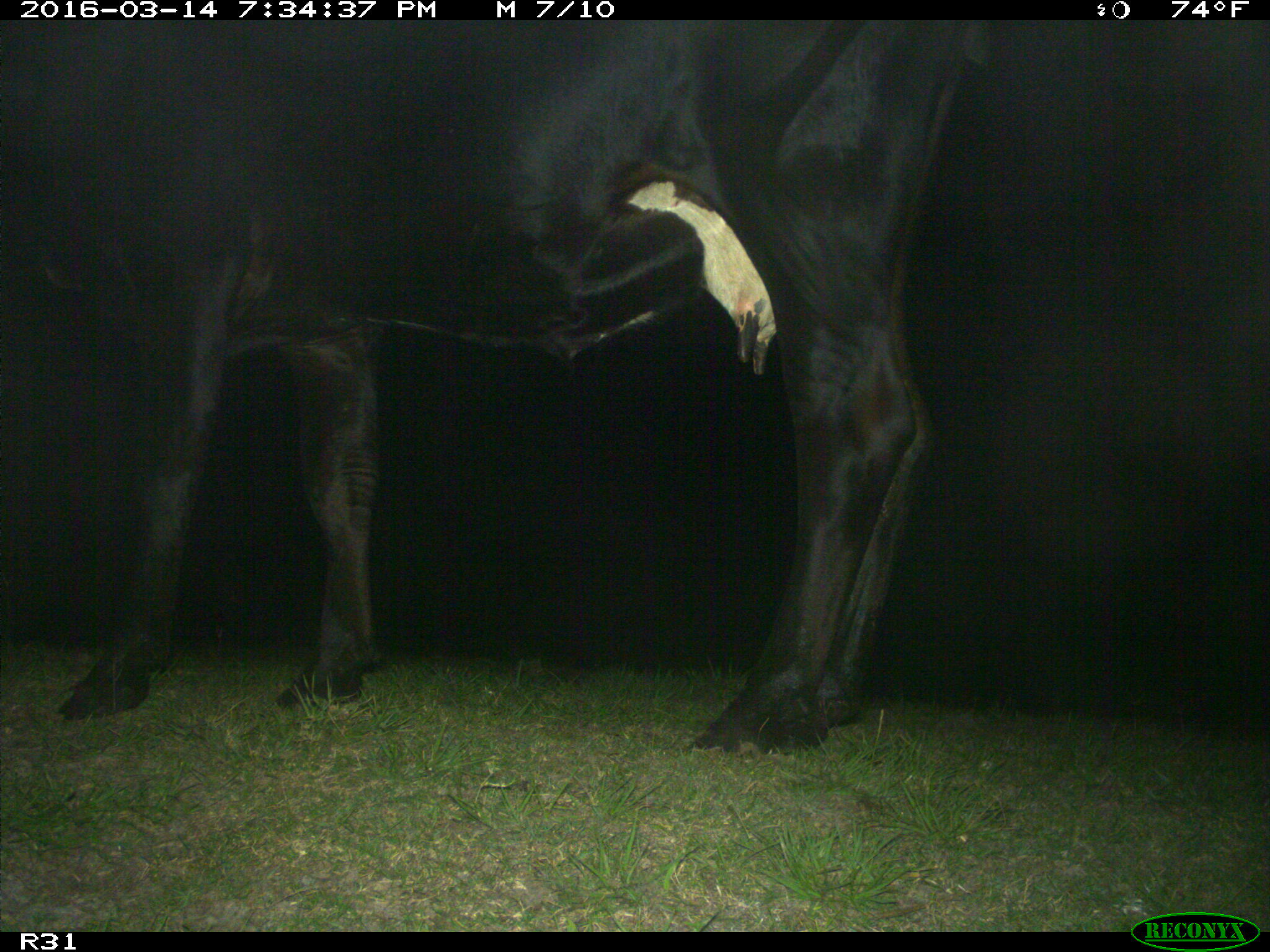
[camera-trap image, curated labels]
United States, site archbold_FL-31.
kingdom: Animalia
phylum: Chordata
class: Mammalia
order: Artiodactyla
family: Bovidae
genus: Bos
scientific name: Bos taurus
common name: domestic cow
Bos taurus (domestic cow).